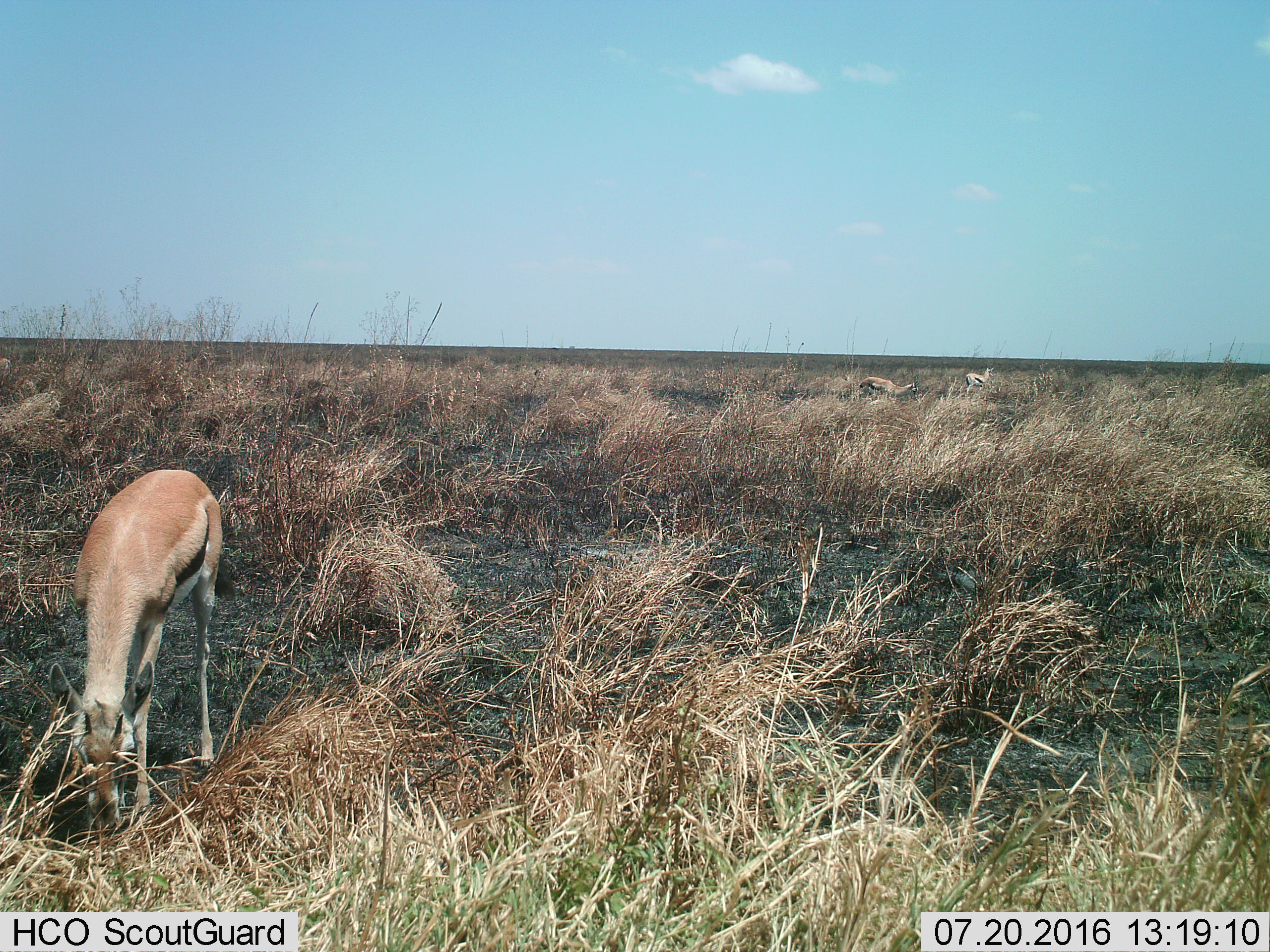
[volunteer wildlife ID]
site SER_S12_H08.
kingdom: Animalia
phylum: Chordata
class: Mammalia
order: Artiodactyla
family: Bovidae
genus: Eudorcas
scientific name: Eudorcas thomsonii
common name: thomson's gazelle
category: gazellethomsons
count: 3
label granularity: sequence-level